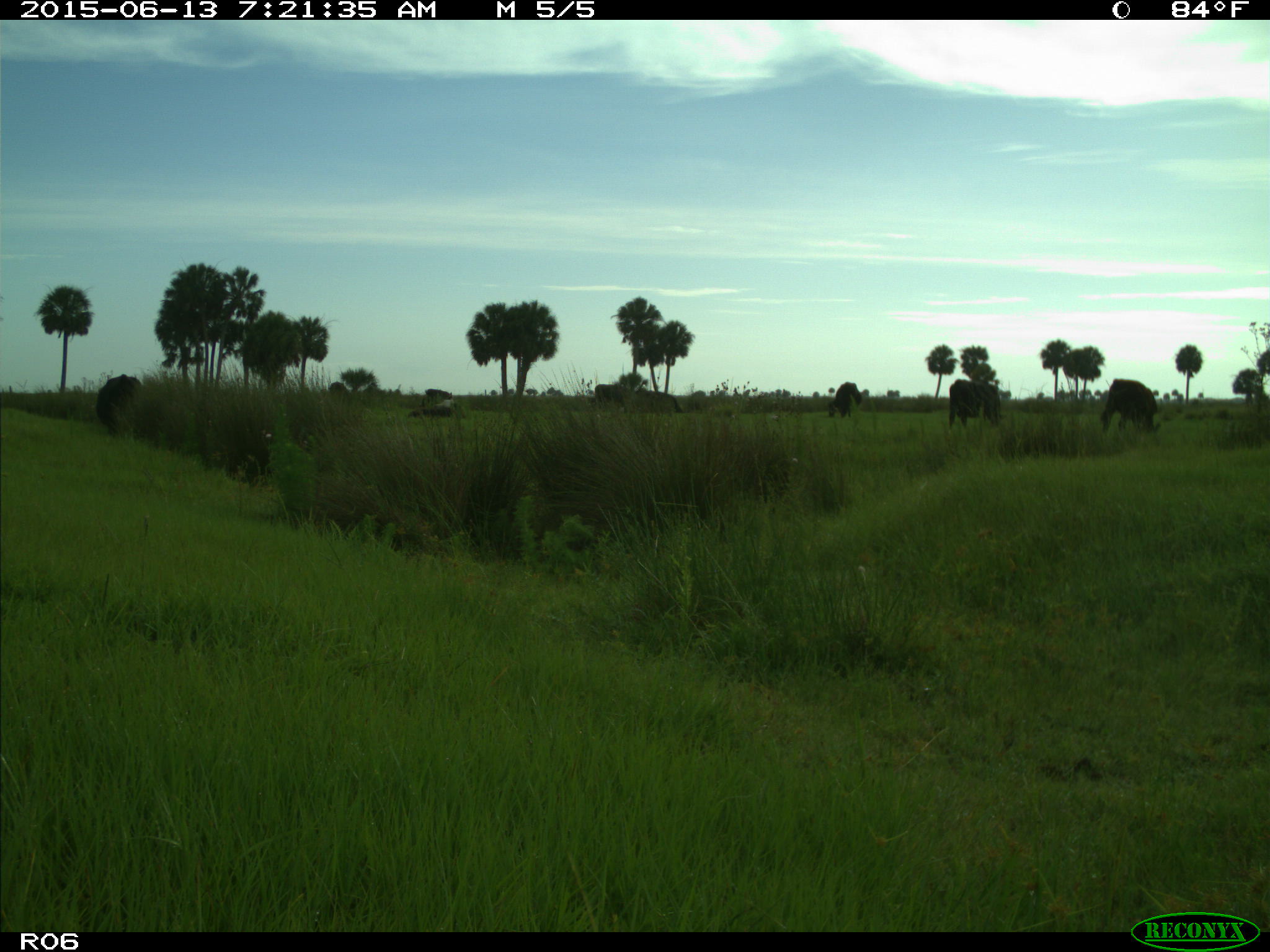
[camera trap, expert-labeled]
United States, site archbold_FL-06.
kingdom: Animalia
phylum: Chordata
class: Mammalia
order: Artiodactyla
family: Bovidae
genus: Bos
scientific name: Bos taurus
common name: domestic cow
Bos taurus (domestic cow).